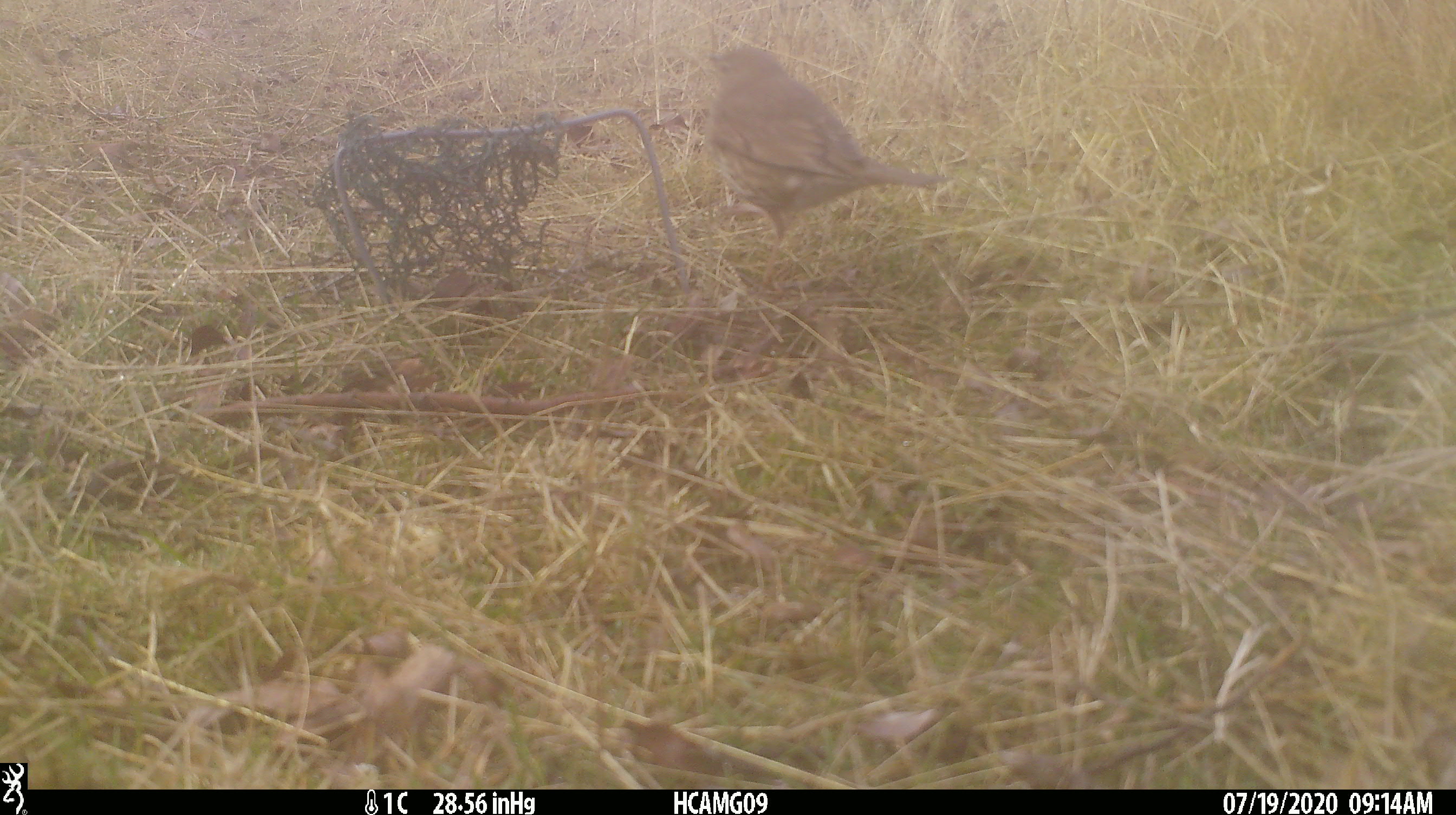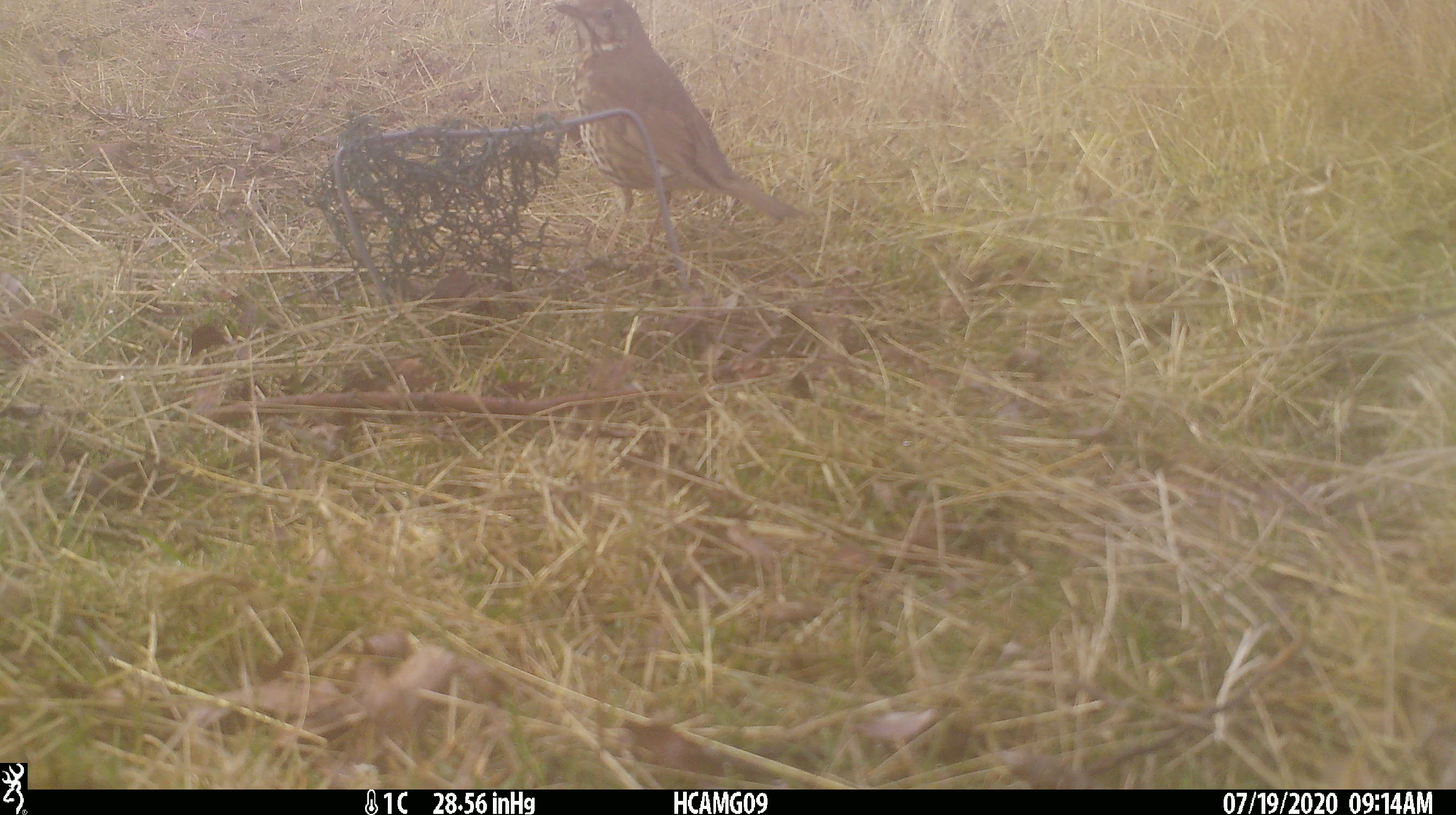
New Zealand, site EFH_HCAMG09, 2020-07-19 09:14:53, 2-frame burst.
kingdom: Animalia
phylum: Chordata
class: Aves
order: Passeriformes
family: Turdidae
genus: Turdus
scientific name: Turdus philomelos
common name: song thrush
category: thrush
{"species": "thrush (song thrush) (Turdus philomelos)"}